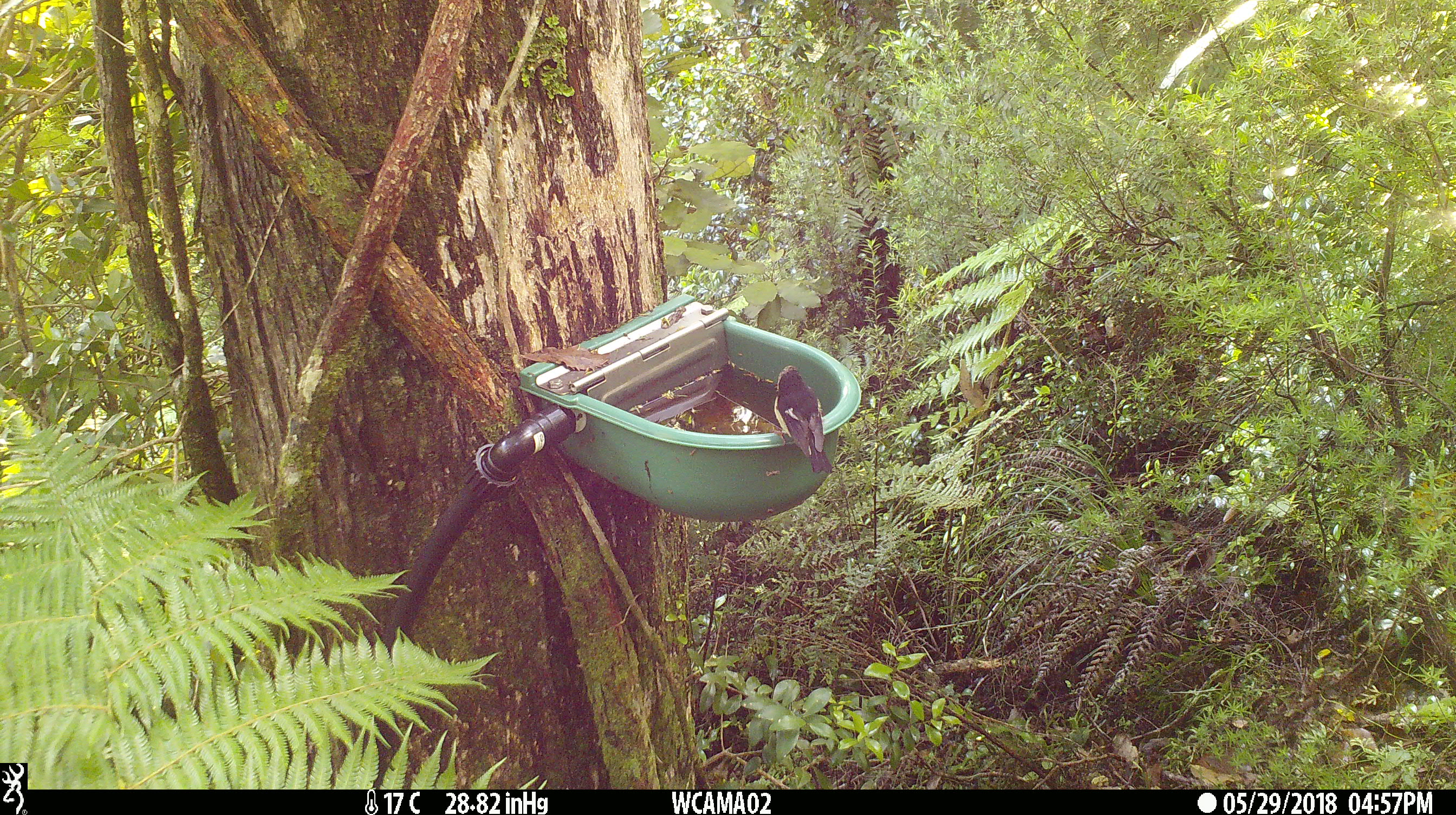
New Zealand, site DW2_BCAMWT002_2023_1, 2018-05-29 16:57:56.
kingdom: Animalia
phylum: Chordata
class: Aves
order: Passeriformes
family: Petroicidae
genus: Petroica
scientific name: Petroica macrocephala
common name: tomtit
Tomtit (Petroica macrocephala).